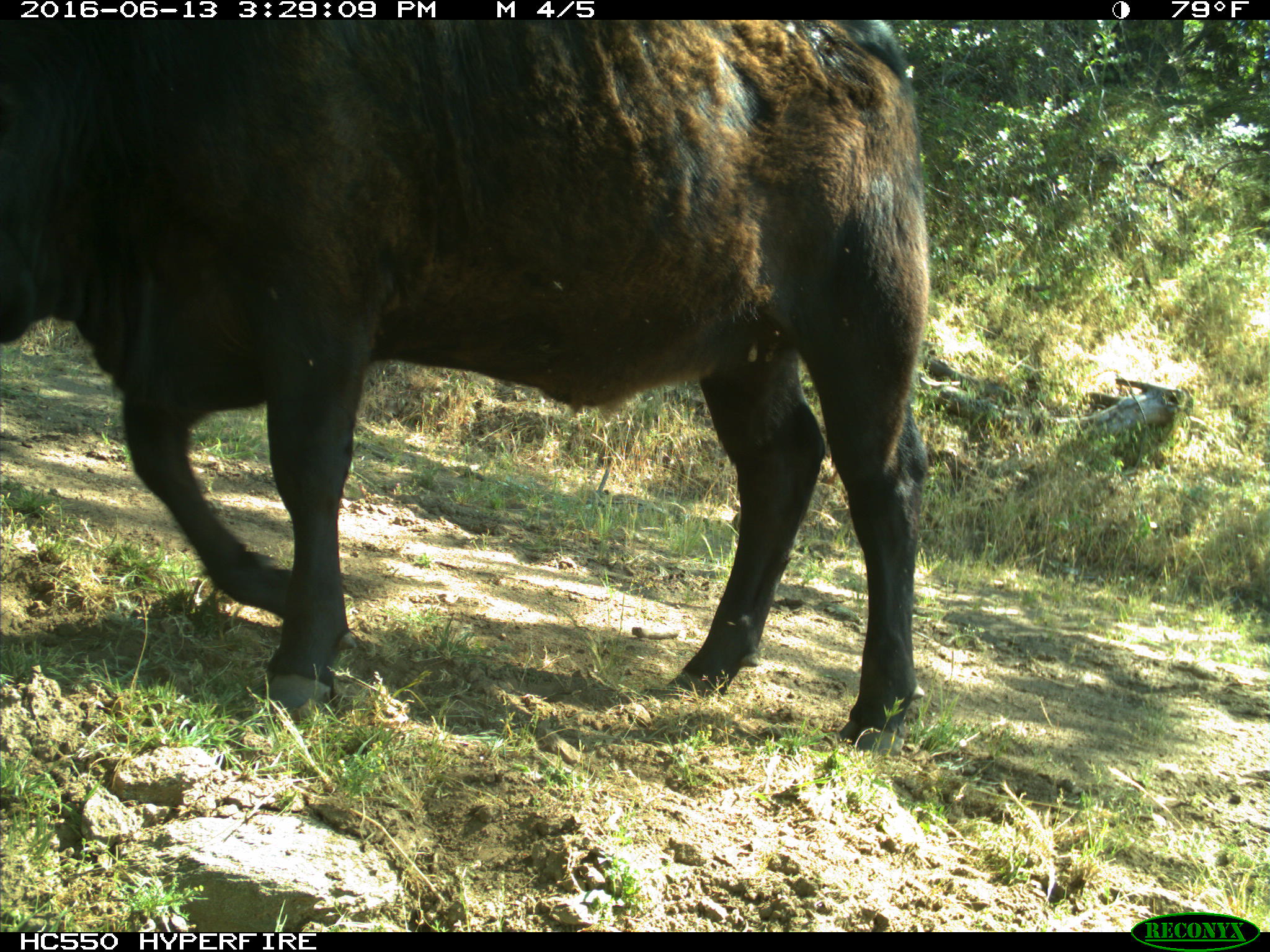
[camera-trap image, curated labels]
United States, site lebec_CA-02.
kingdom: Animalia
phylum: Chordata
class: Mammalia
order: Artiodactyla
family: Bovidae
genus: Bos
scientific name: Bos taurus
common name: domestic cow